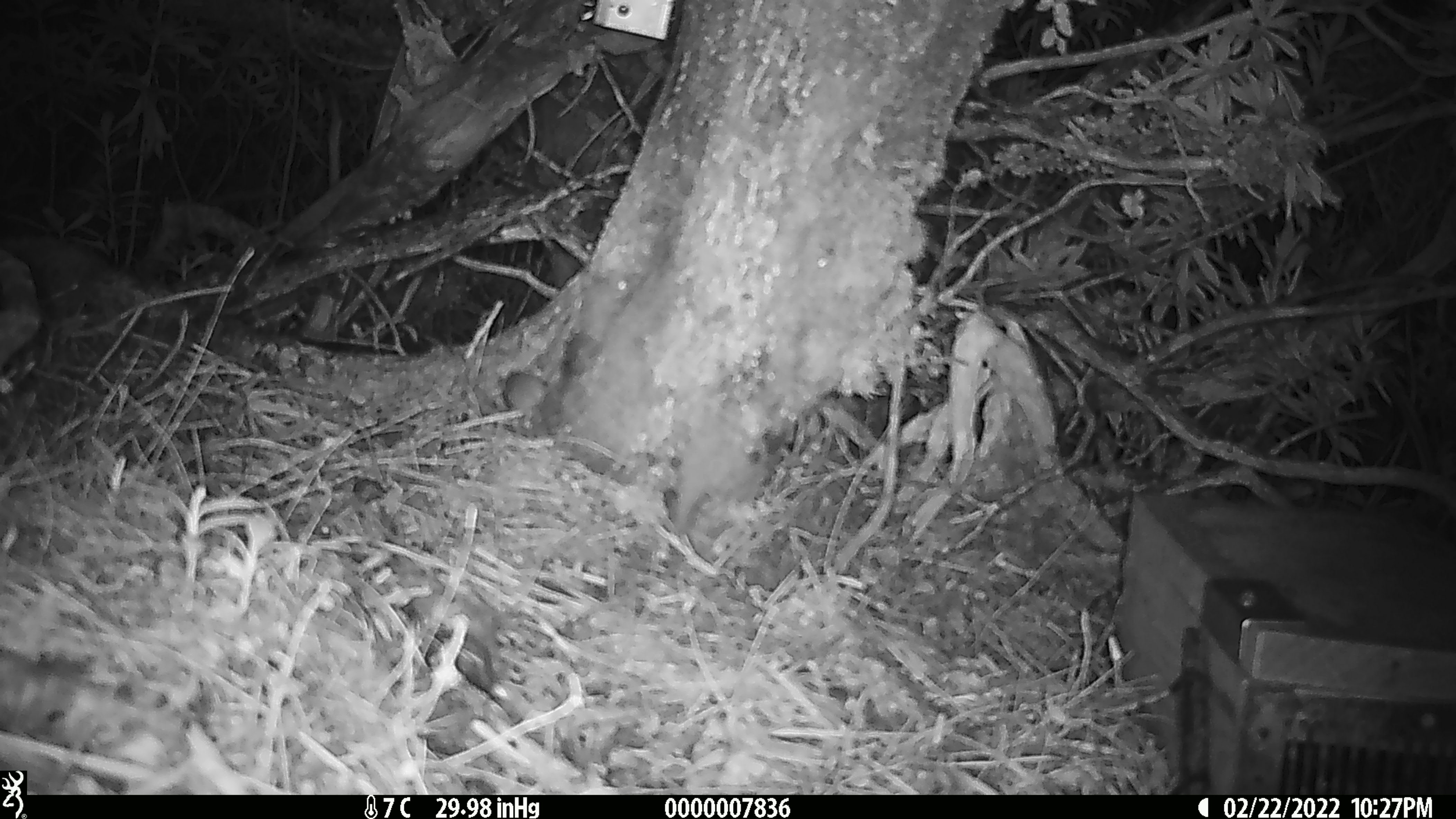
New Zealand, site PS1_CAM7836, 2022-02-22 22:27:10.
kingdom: Animalia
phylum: Chordata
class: Mammalia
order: Rodentia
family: Muridae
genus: Mus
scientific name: Mus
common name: mouse